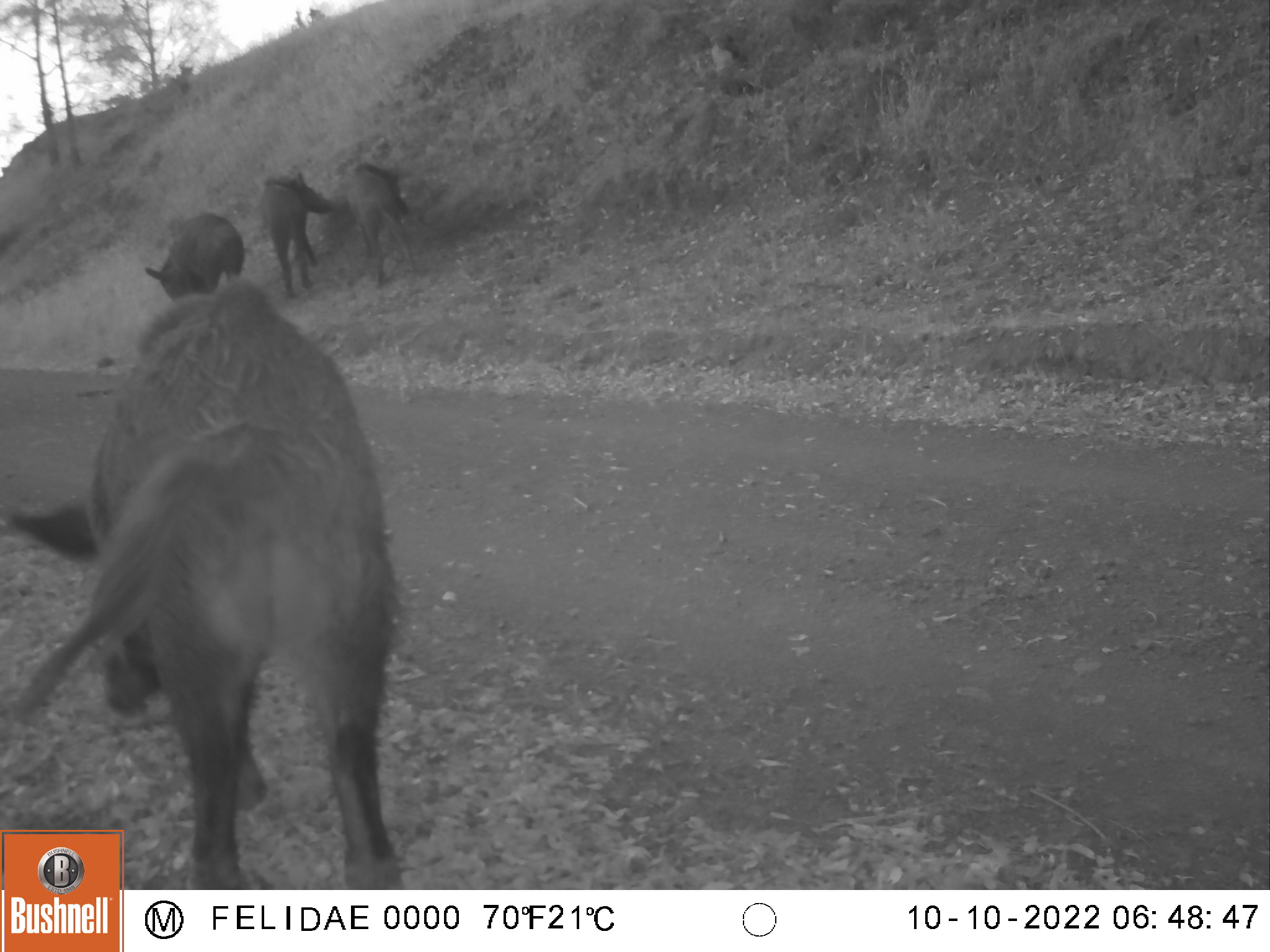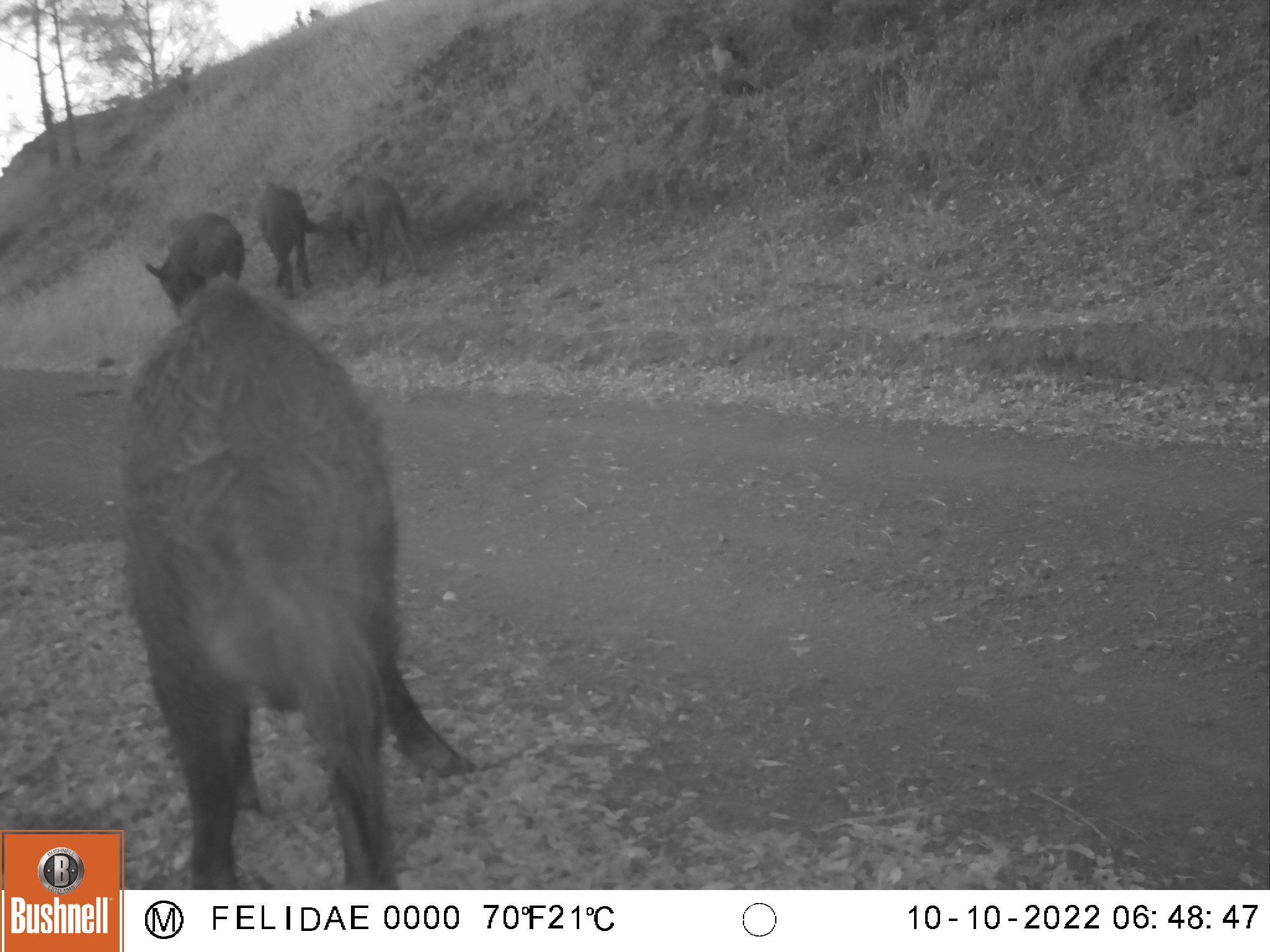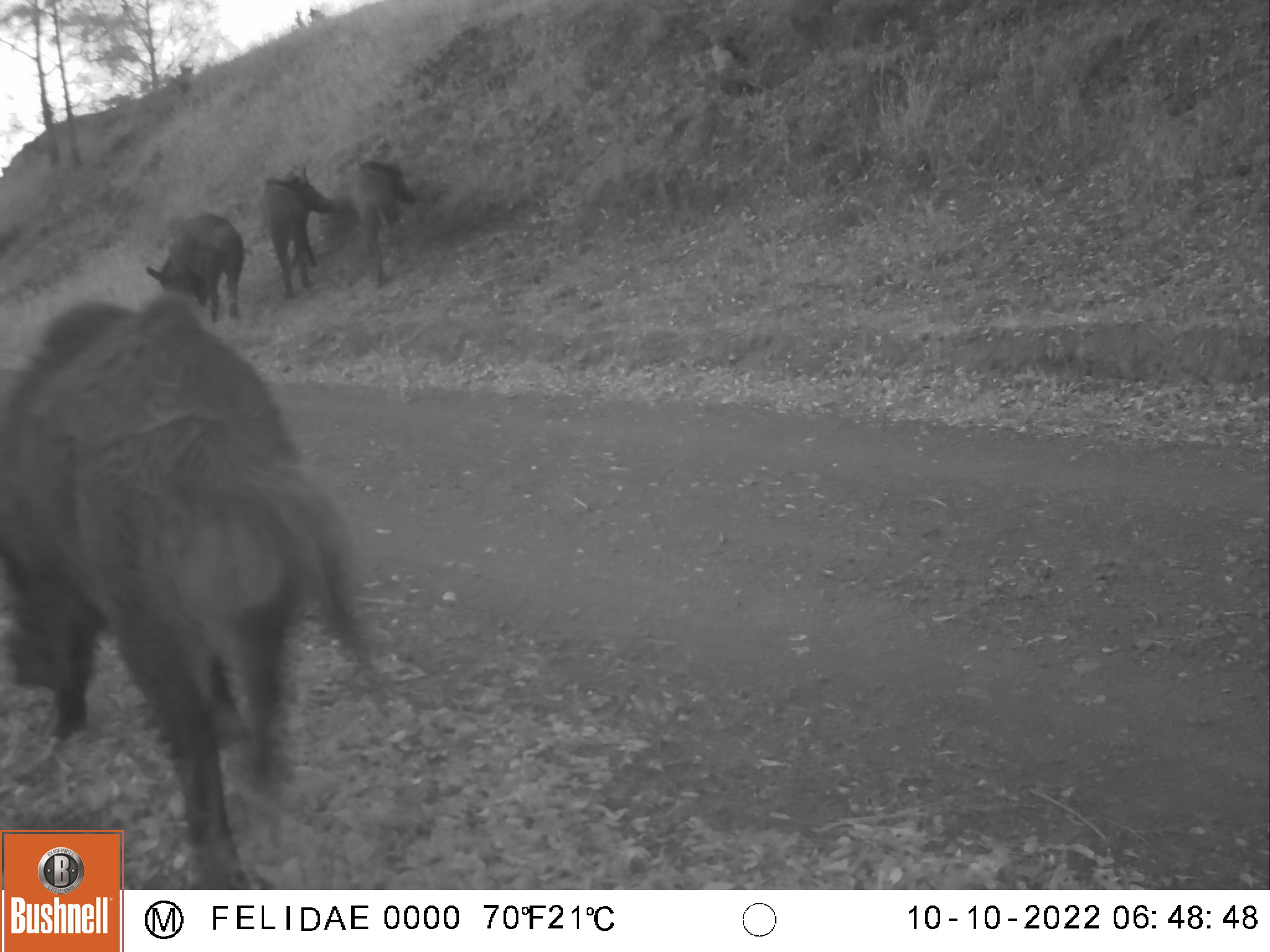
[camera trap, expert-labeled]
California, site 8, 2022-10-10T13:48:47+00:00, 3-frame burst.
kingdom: Animalia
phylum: Chordata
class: Mammalia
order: Artiodactyla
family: Suidae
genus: Sus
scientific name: Sus scrofa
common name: wild boar